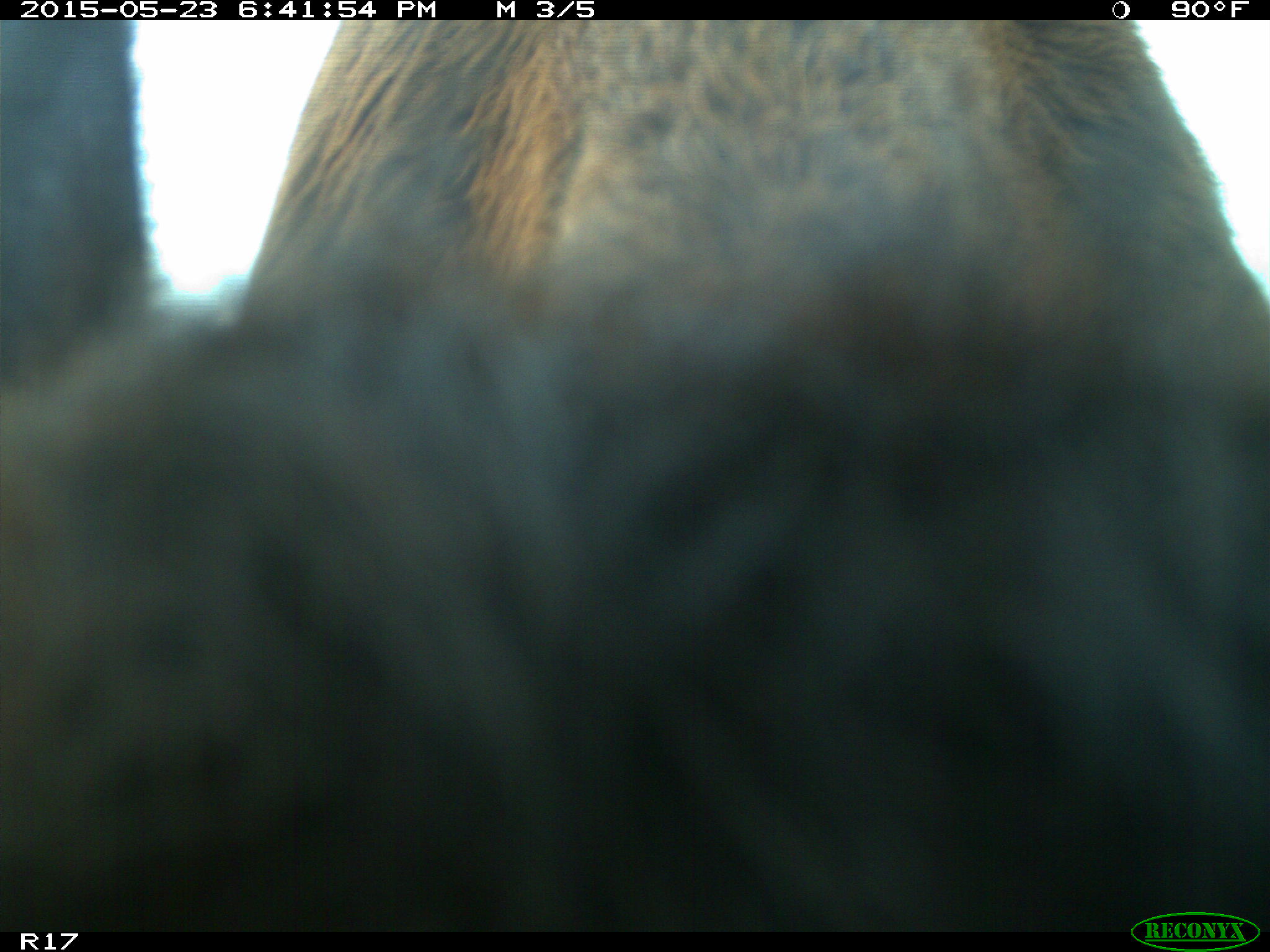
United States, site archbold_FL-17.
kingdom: Animalia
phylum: Chordata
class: Mammalia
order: Artiodactyla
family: Bovidae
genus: Bos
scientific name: Bos taurus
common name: domestic cow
Bos taurus (domestic cow).